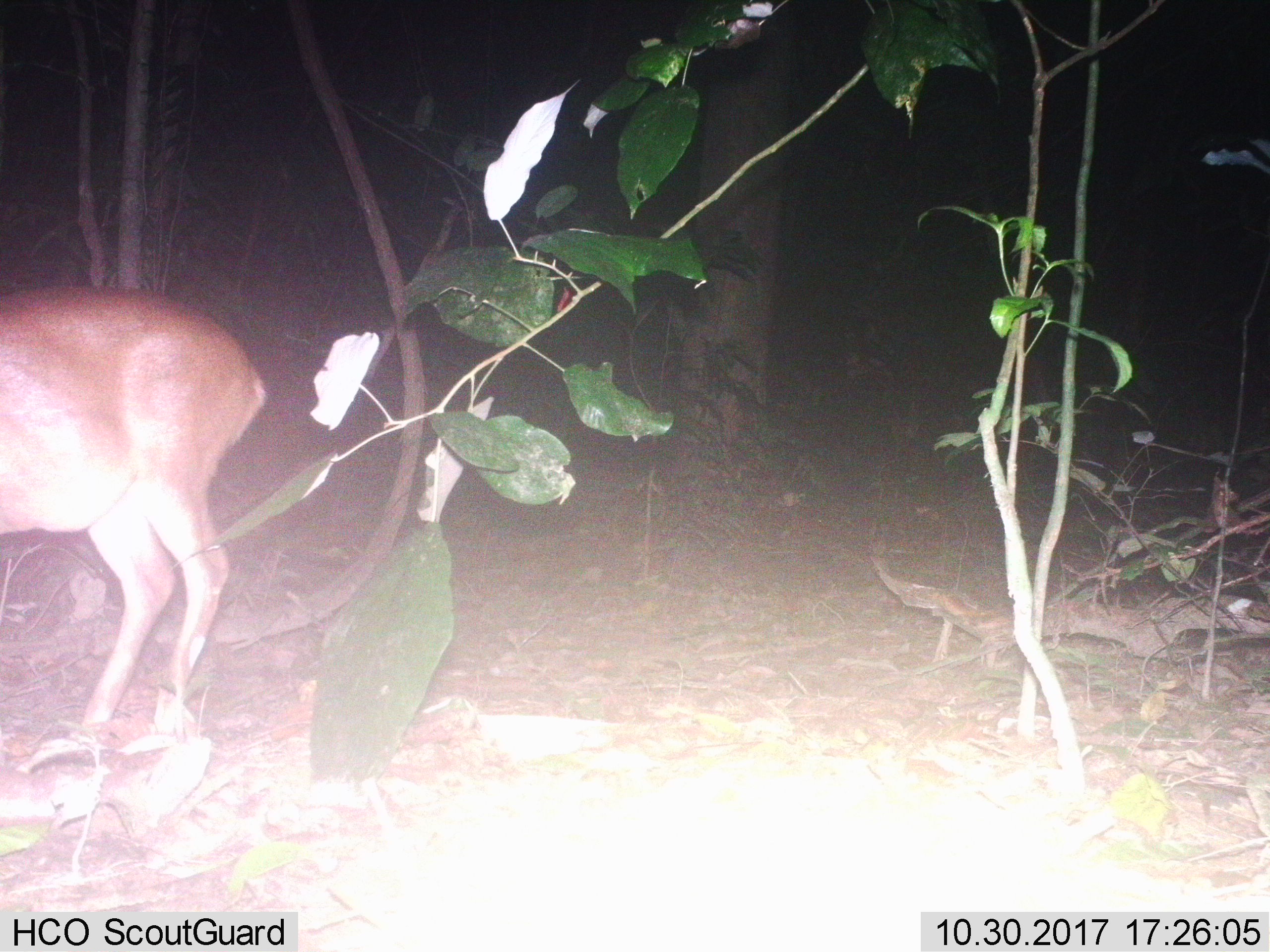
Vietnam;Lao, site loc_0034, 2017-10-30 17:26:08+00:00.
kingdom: Animalia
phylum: Chordata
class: Mammalia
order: Artiodactyla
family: Cervidae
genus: Muntiacus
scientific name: Muntiacus vuquangensis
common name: large-antlered muntjac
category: large antlered muntjac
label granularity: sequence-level